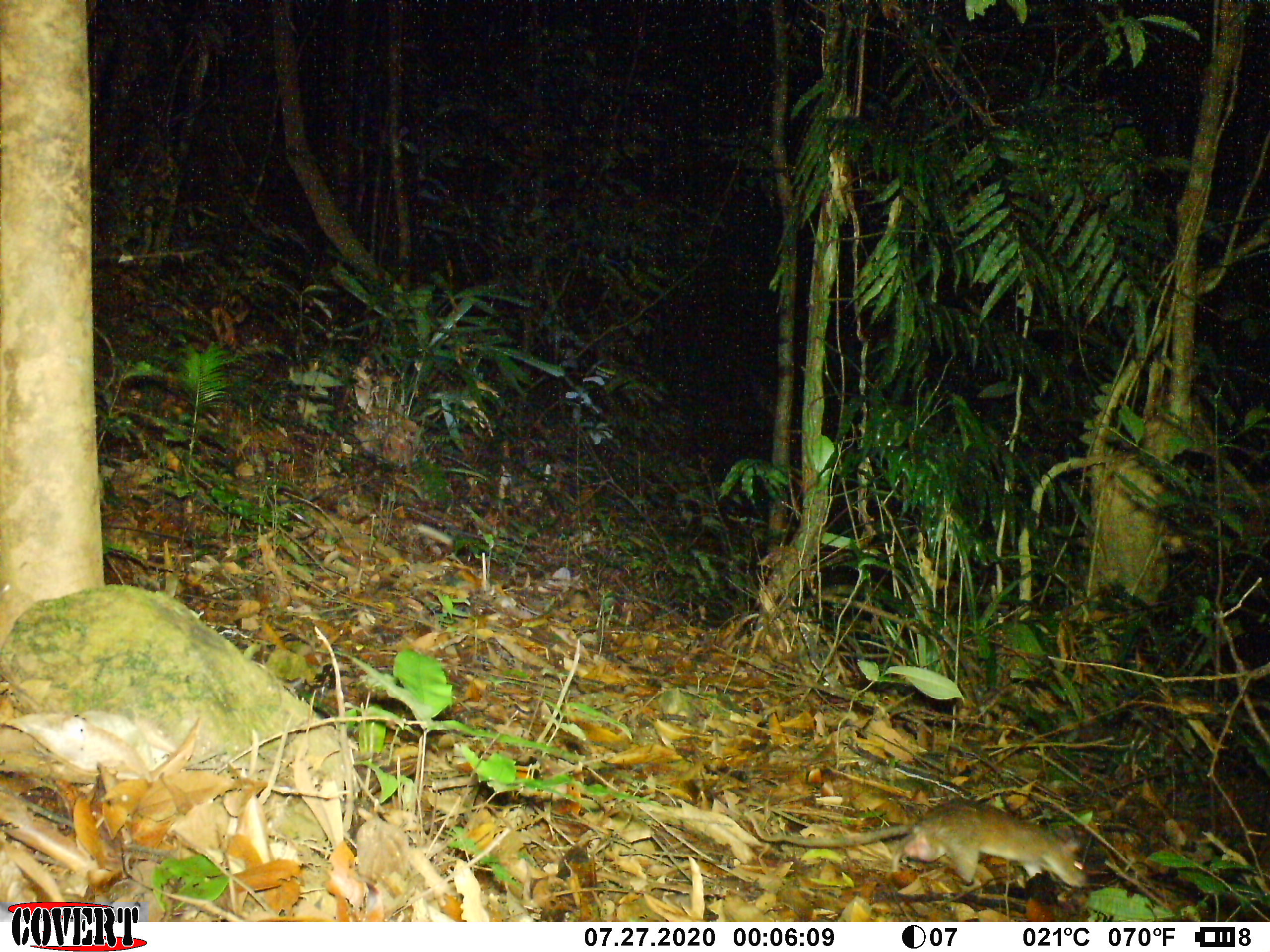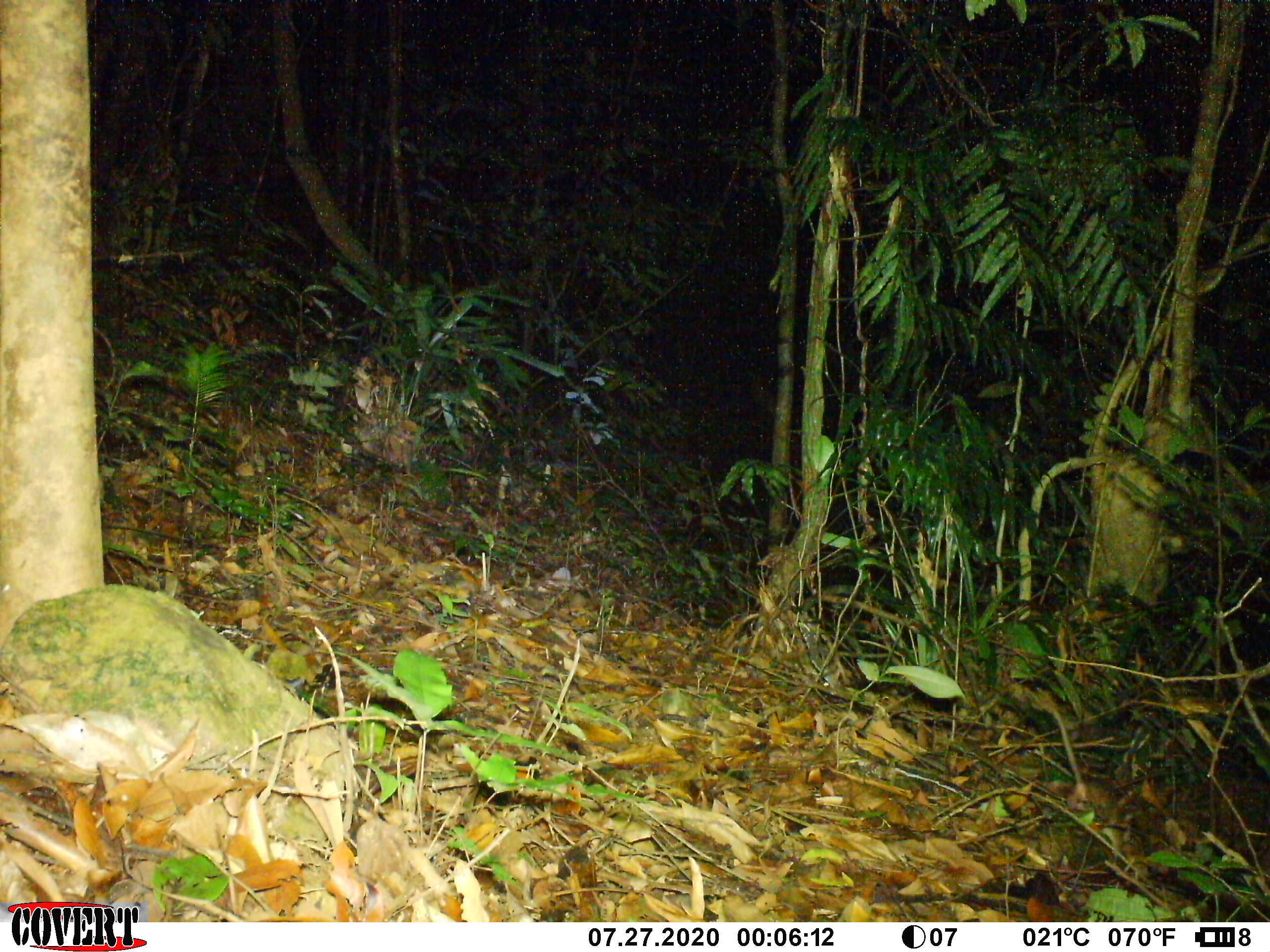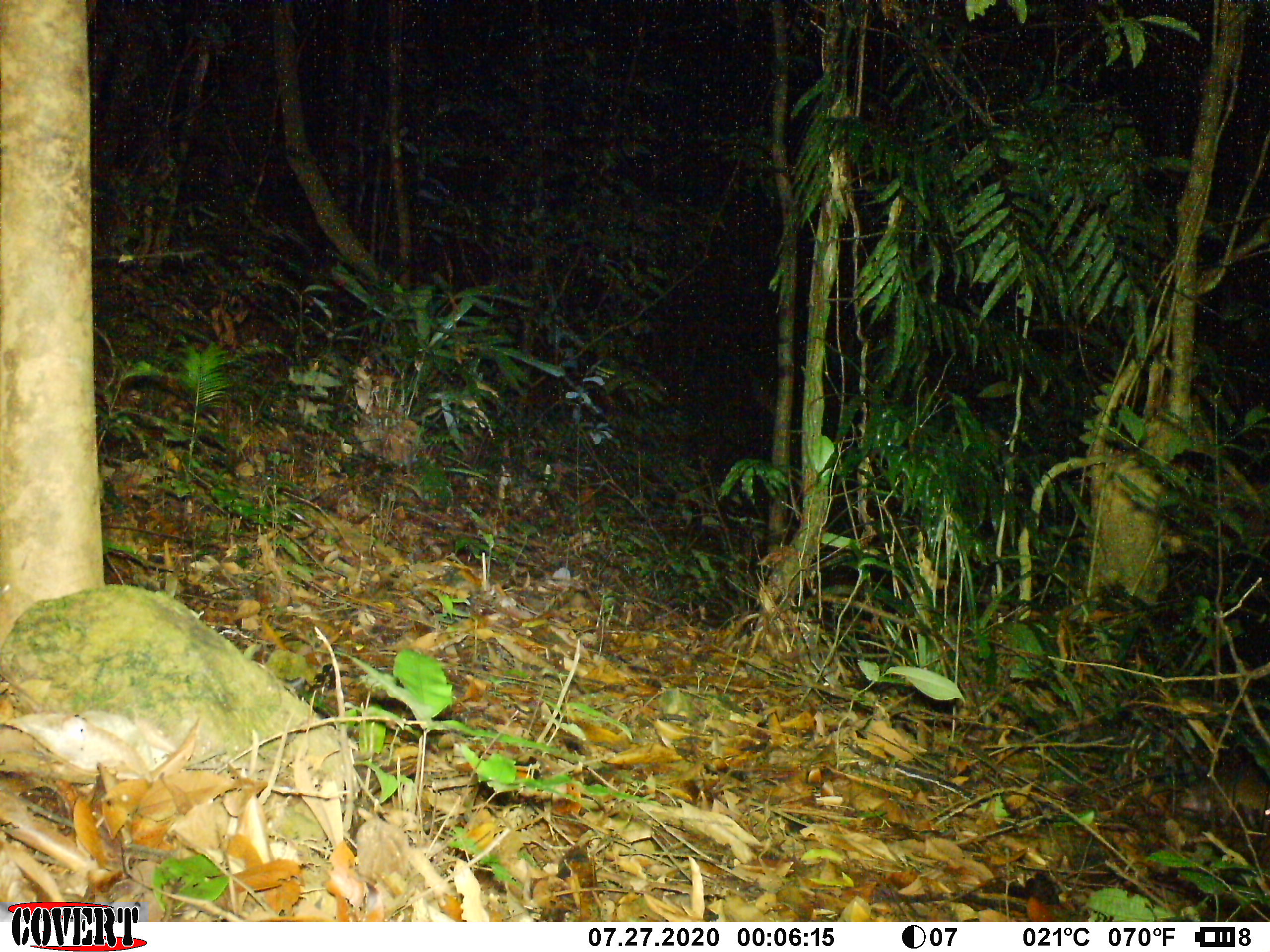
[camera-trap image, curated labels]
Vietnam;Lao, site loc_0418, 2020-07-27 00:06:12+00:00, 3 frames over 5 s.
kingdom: Animalia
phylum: Chordata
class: Mammalia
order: Rodentia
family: Muridae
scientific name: Muridae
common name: old-world mice and rats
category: unidentified murid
Unidentified murid (old-world mice and rats) (Muridae). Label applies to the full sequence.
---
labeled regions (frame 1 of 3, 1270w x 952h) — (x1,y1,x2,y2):
unidentified murid: (747,796,1087,889)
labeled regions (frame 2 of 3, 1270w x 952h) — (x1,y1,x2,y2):
unidentified murid: (1047,703,1126,808)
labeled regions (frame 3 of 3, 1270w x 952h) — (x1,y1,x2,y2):
unidentified murid: (1175,766,1270,817)